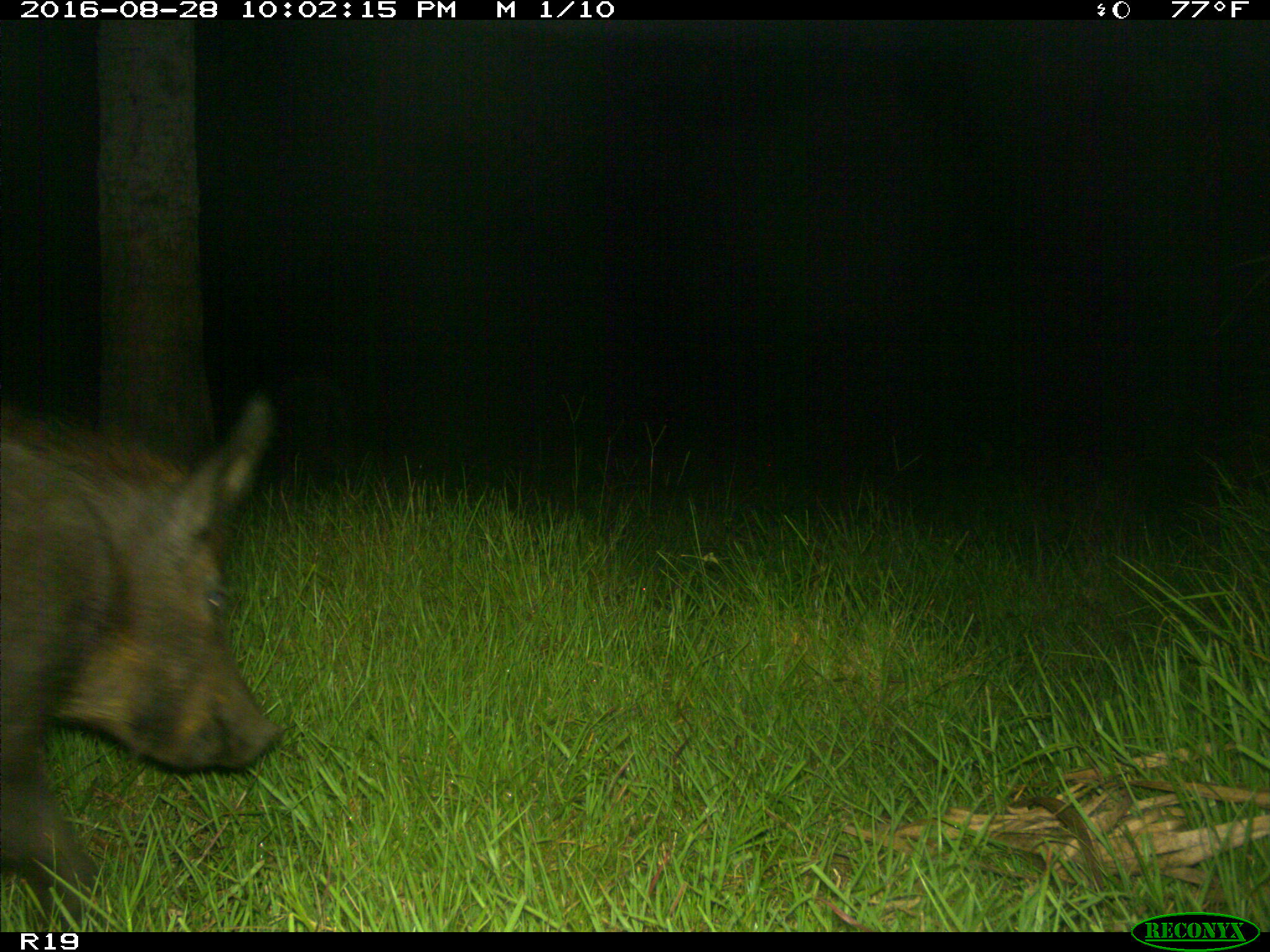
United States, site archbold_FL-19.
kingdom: Animalia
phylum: Chordata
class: Mammalia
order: Artiodactyla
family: Suidae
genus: Sus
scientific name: Sus scrofa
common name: wild boar